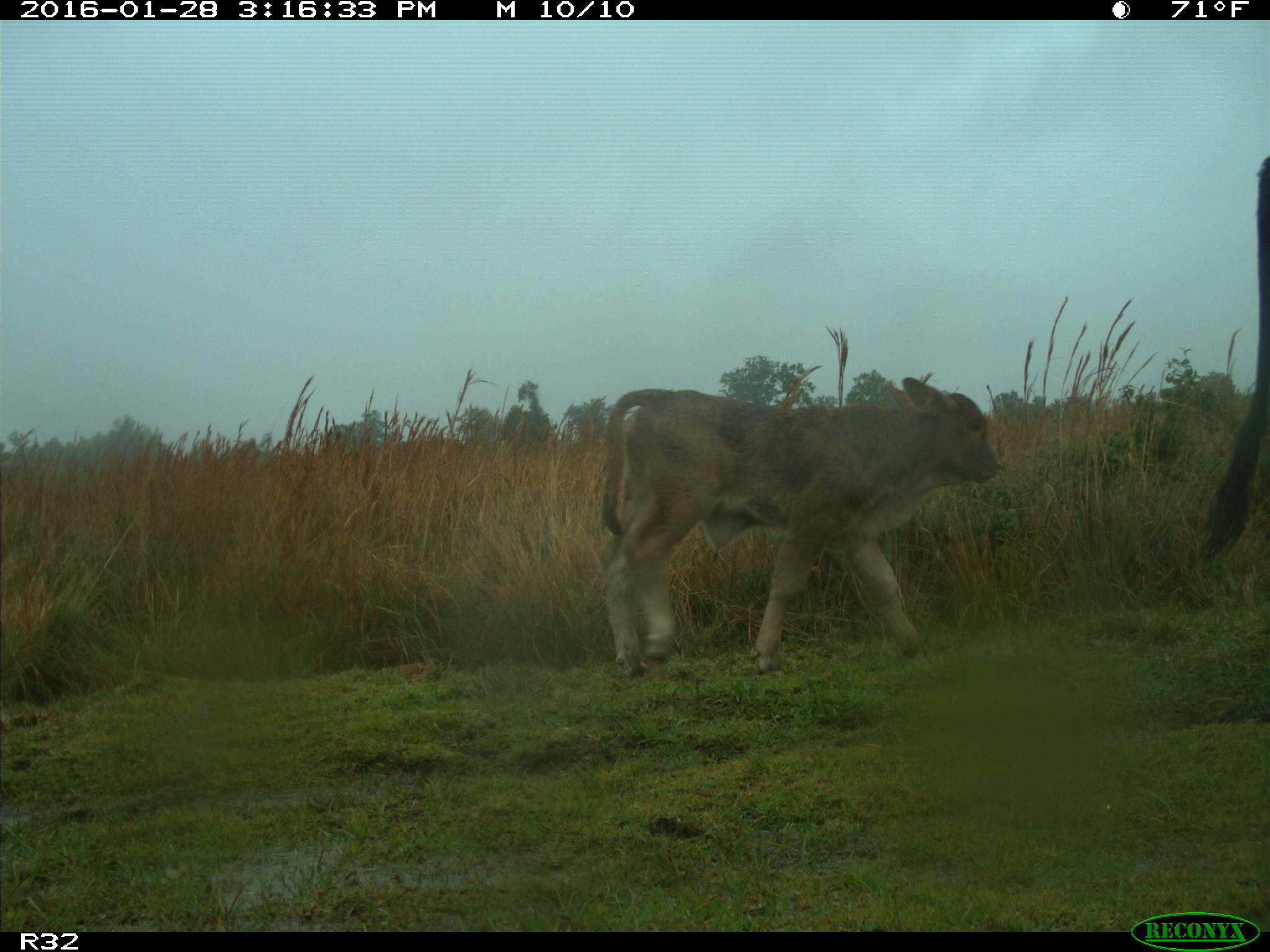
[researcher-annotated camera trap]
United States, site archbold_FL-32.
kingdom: Animalia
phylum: Chordata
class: Mammalia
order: Artiodactyla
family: Bovidae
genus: Bos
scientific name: Bos taurus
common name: domestic cow